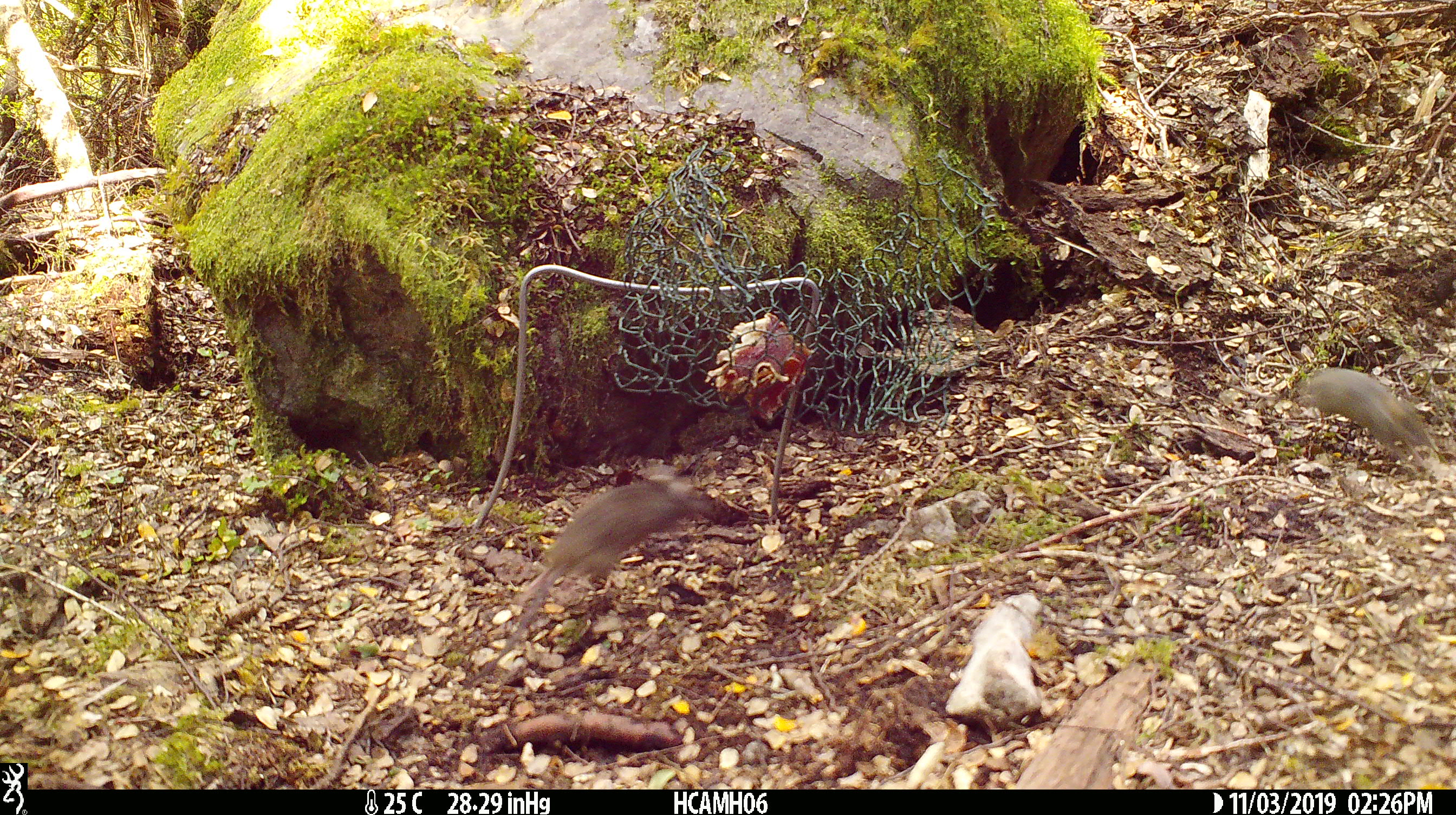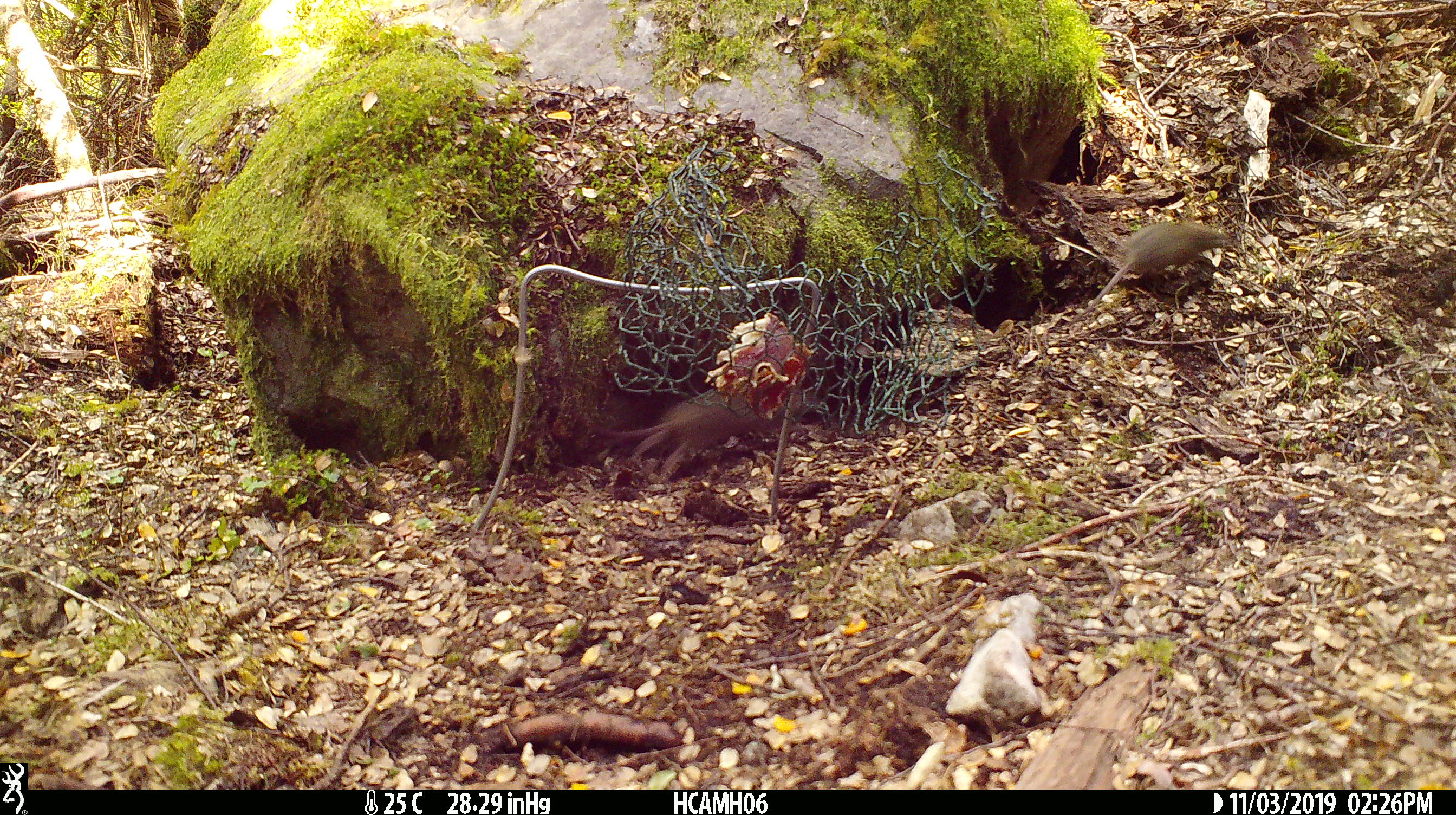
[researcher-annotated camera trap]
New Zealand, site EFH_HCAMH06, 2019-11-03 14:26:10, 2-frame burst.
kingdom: Animalia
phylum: Chordata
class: Mammalia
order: Rodentia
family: Muridae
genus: Mus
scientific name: Mus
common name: mouse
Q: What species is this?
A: Mouse (Mus).